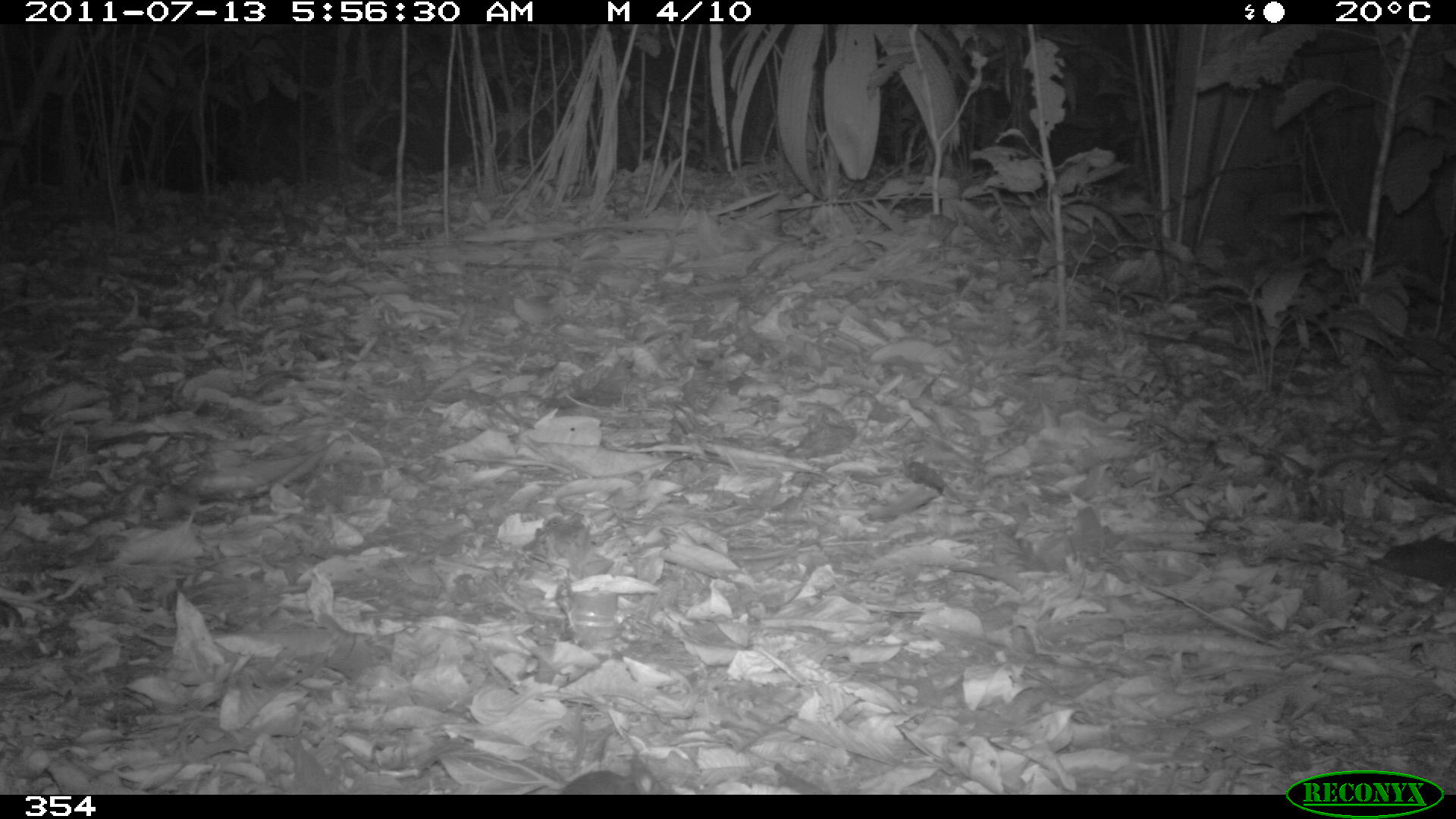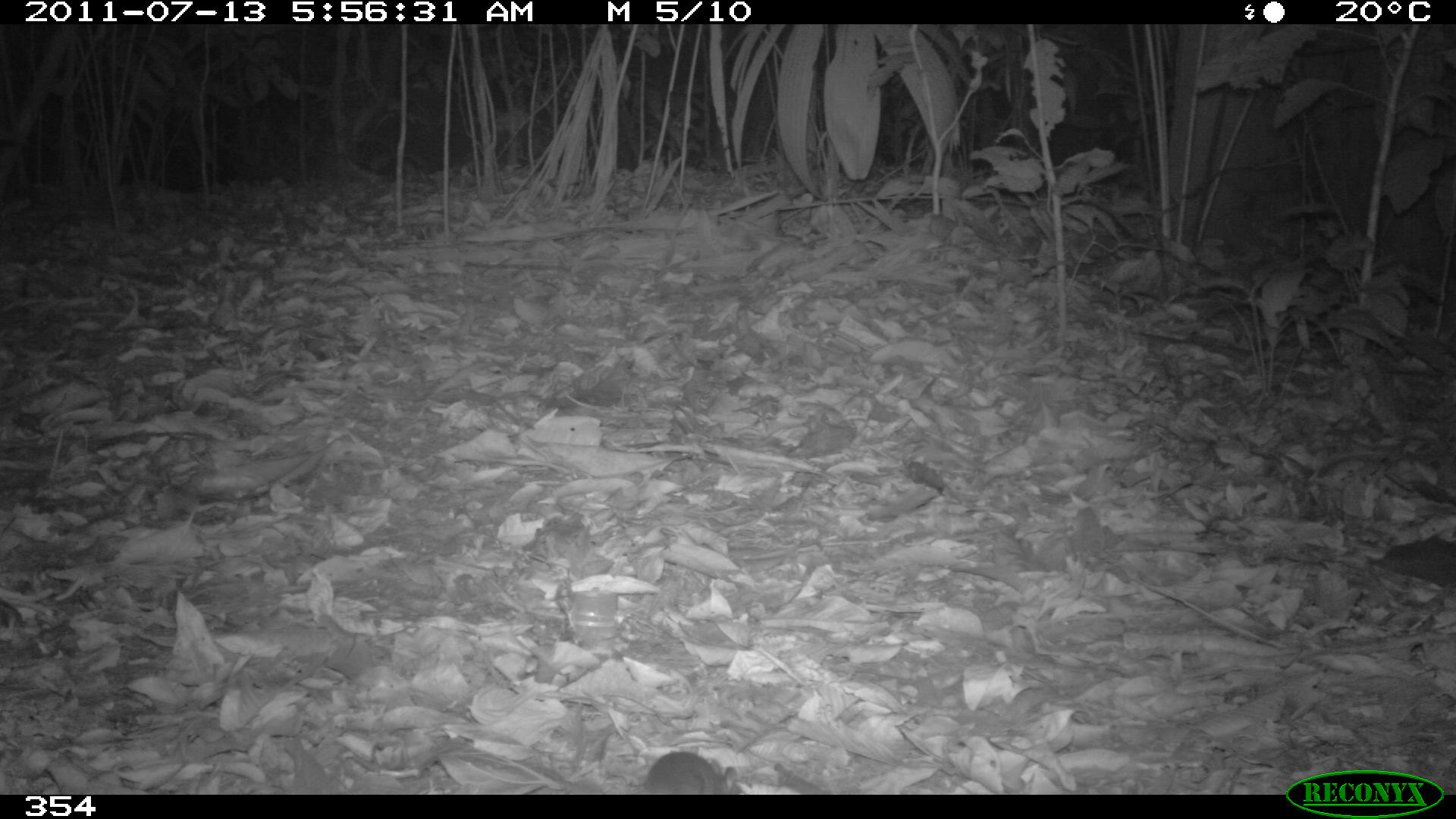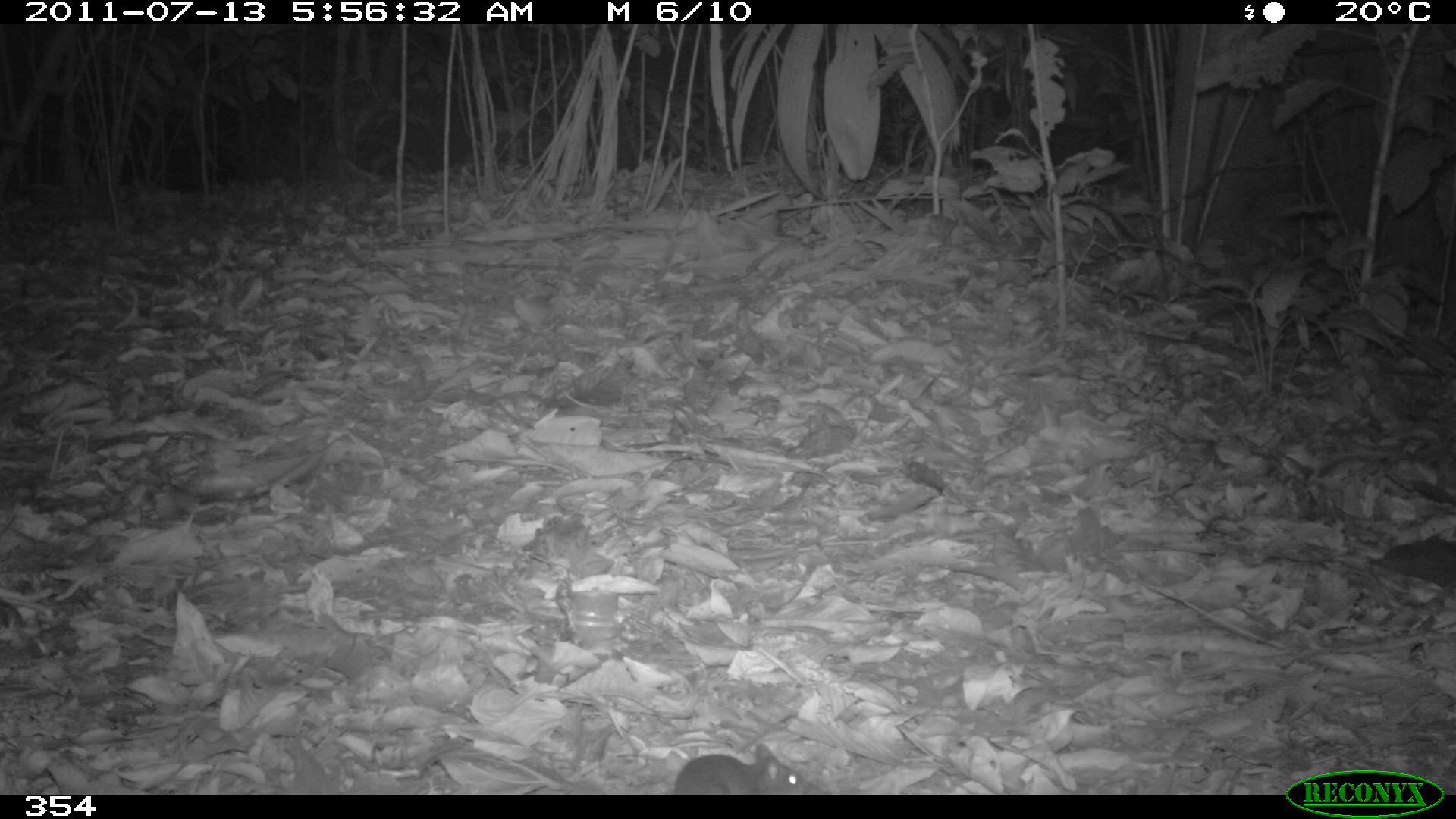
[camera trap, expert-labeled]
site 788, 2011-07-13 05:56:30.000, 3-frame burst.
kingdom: Animalia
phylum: Chordata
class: Mammalia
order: Rodentia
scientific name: Rodentia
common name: rodents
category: unknown rodent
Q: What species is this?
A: Unknown rodent (rodents) (Rodentia).